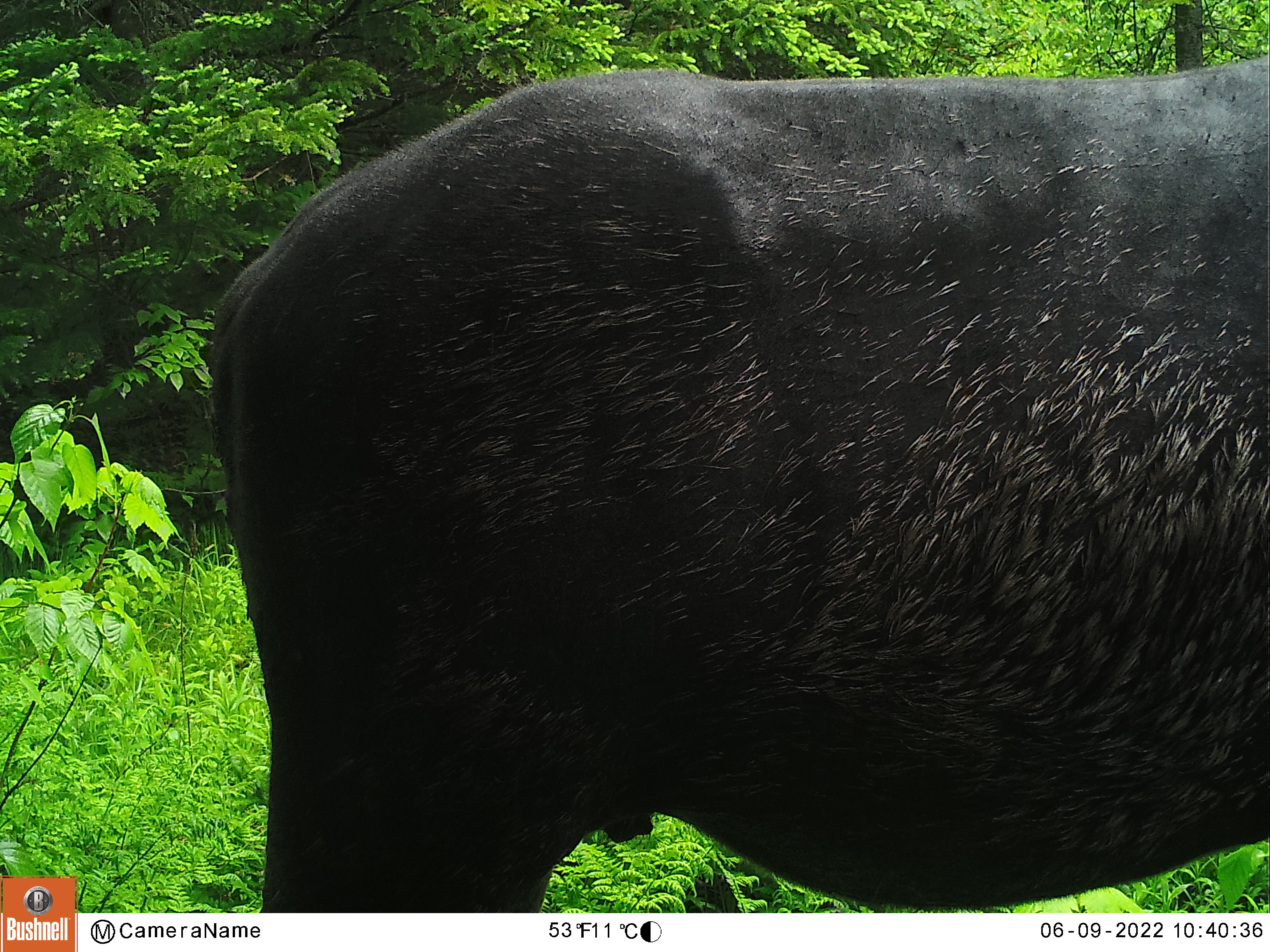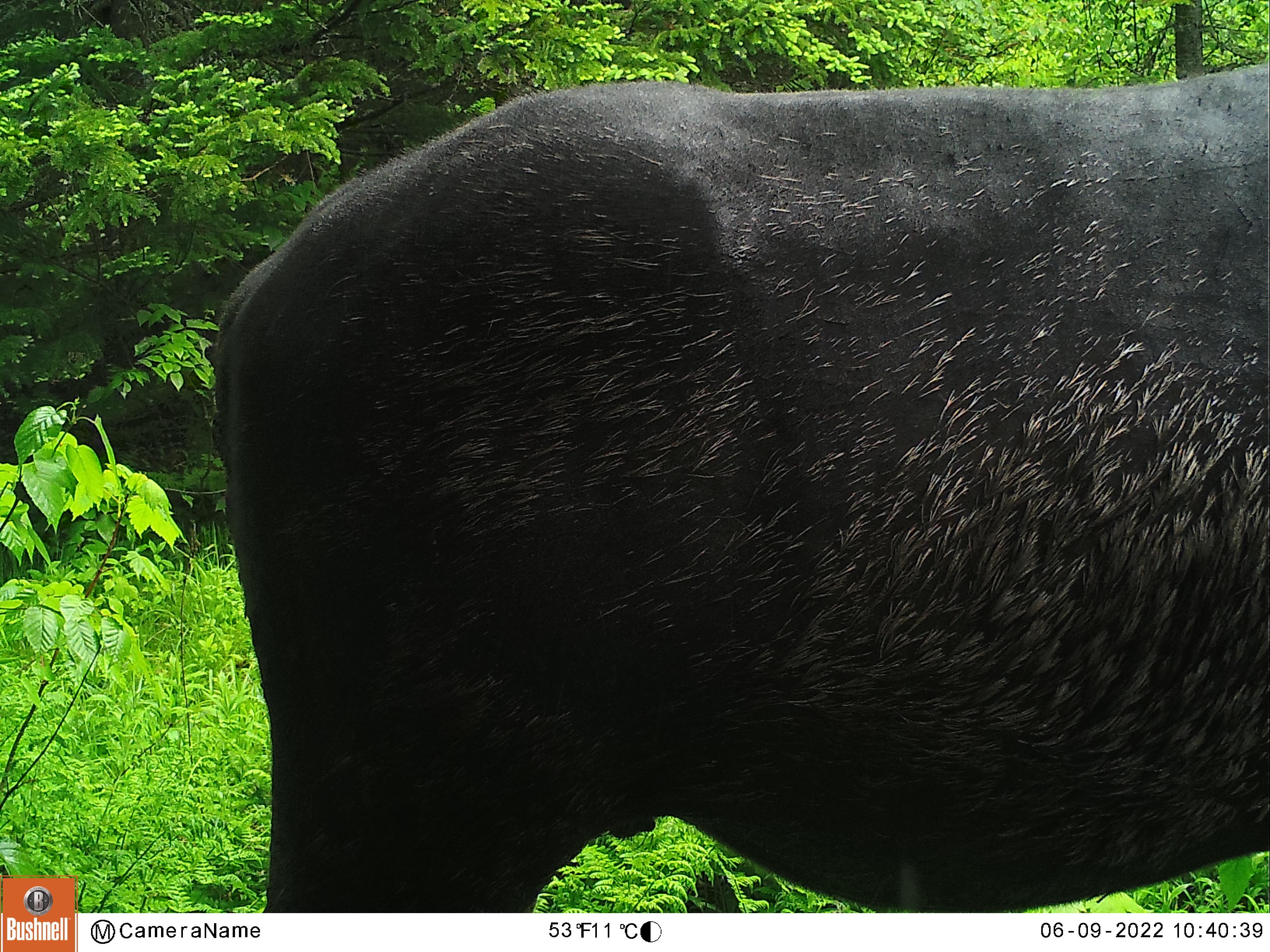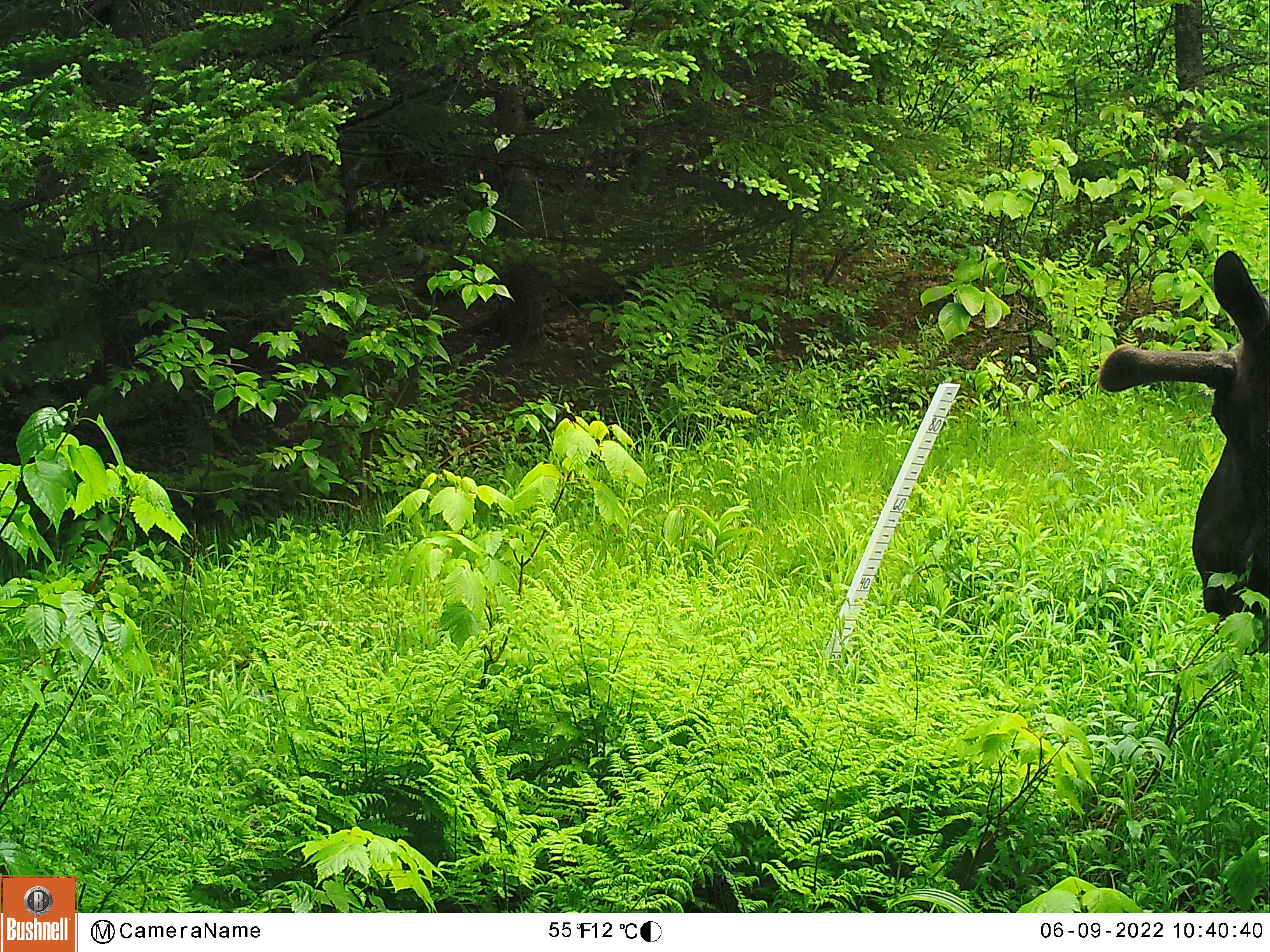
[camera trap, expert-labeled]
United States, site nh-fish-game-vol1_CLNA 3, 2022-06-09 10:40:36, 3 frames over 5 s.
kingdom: Animalia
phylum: Chordata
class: Mammalia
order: Artiodactyla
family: Cervidae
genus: Alces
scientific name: Alces alces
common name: moose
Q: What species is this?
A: Moose (Alces alces).